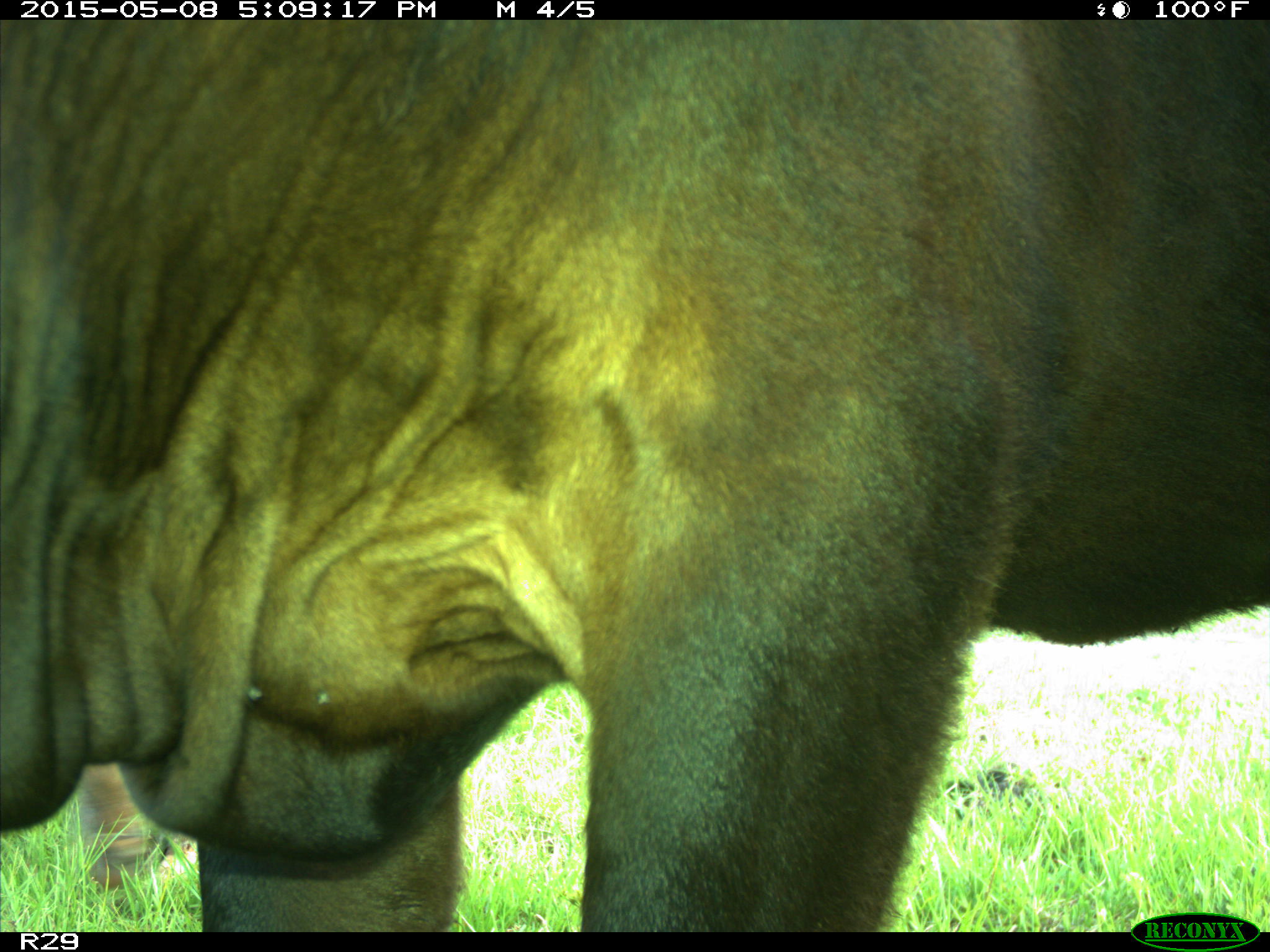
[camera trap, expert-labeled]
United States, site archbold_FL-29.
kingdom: Animalia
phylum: Chordata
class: Mammalia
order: Artiodactyla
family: Bovidae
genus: Bos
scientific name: Bos taurus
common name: domestic cow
Bos taurus (domestic cow).